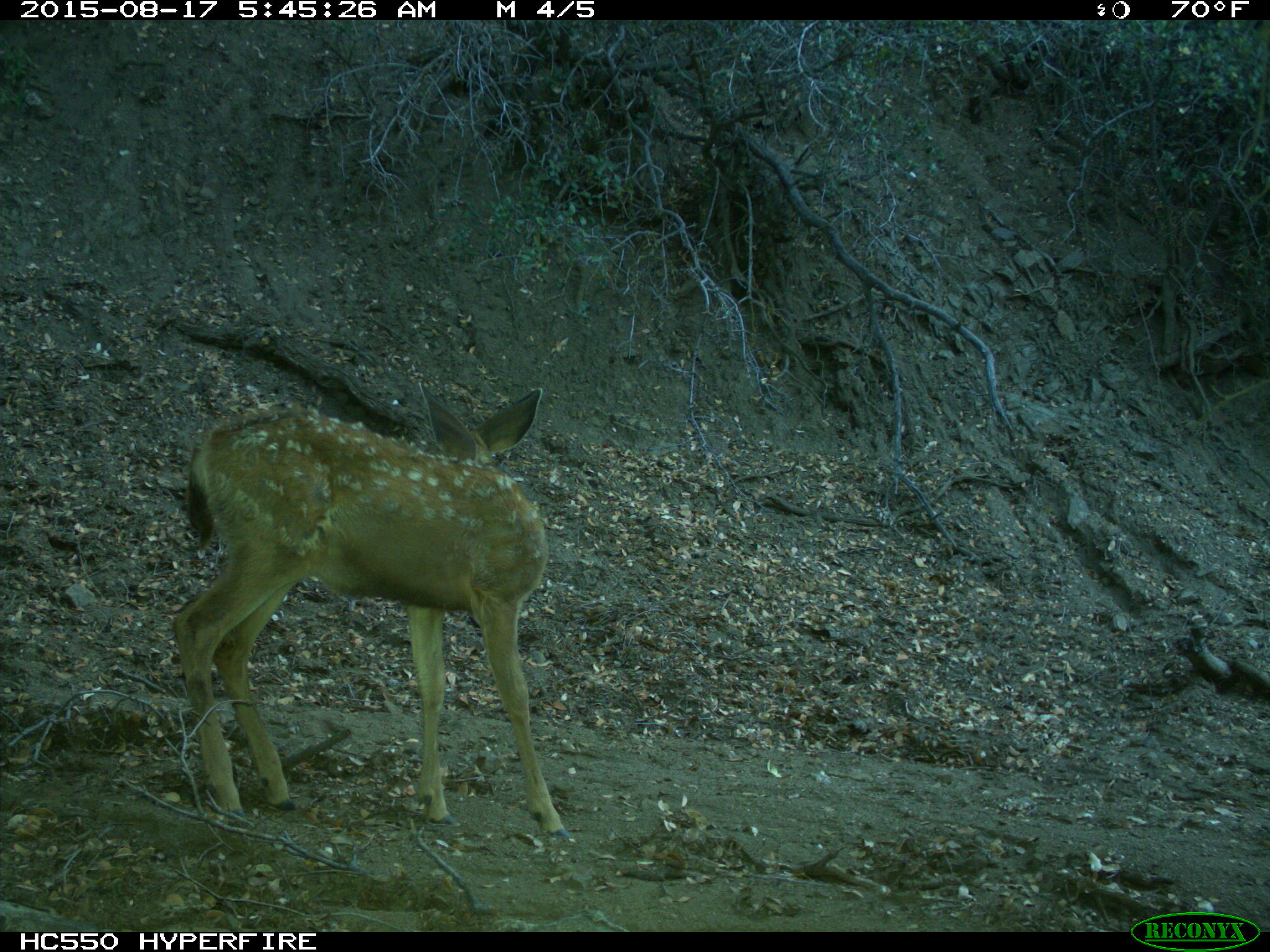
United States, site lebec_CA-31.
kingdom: Animalia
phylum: Chordata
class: Mammalia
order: Artiodactyla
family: Cervidae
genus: Odocoileus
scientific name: Odocoileus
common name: deer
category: unidentified deer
Unidentified deer (deer) (Odocoileus).